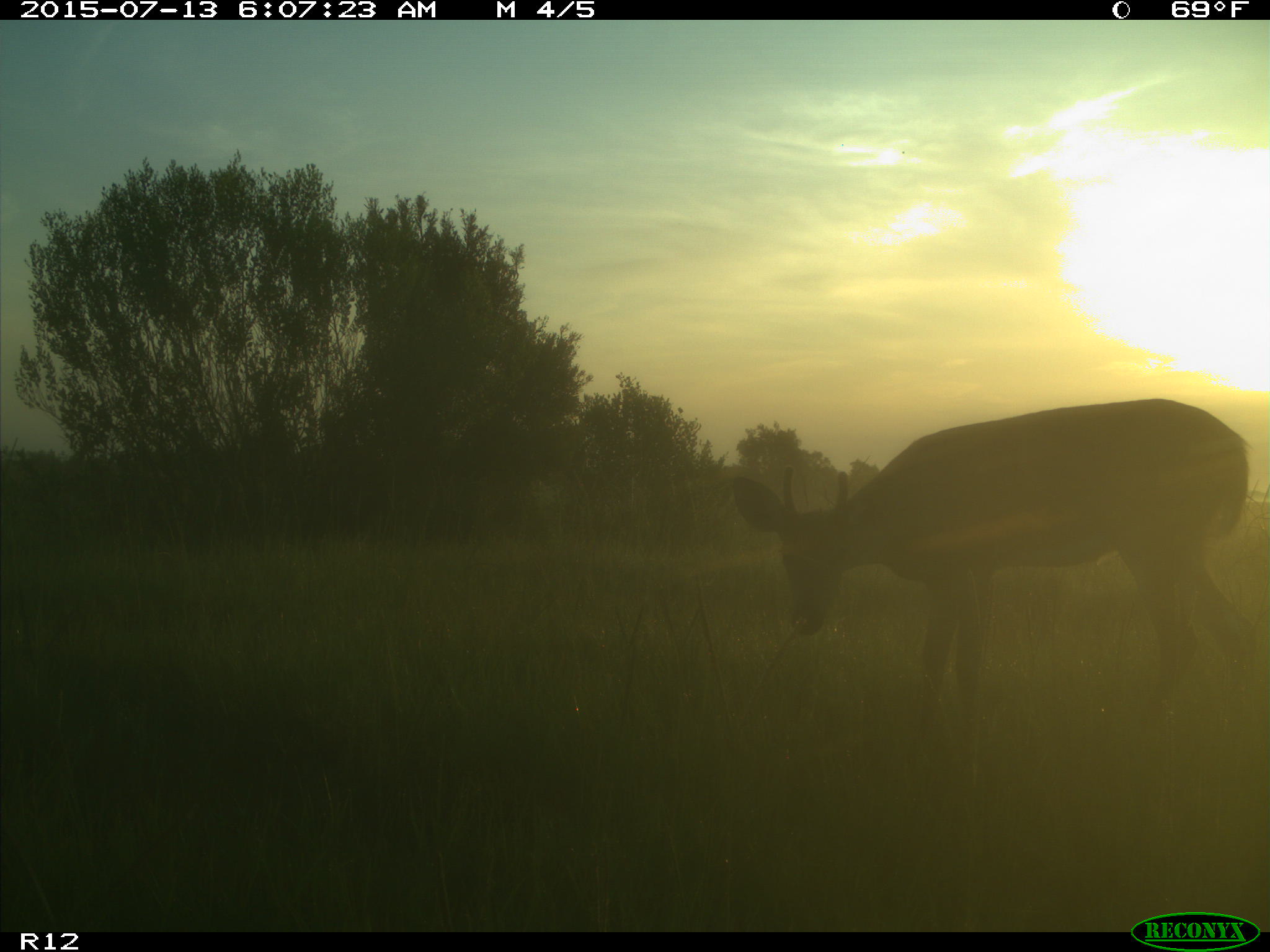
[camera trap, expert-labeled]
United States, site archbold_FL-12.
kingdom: Animalia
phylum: Chordata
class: Mammalia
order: Artiodactyla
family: Cervidae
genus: Odocoileus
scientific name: Odocoileus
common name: deer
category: unidentified deer